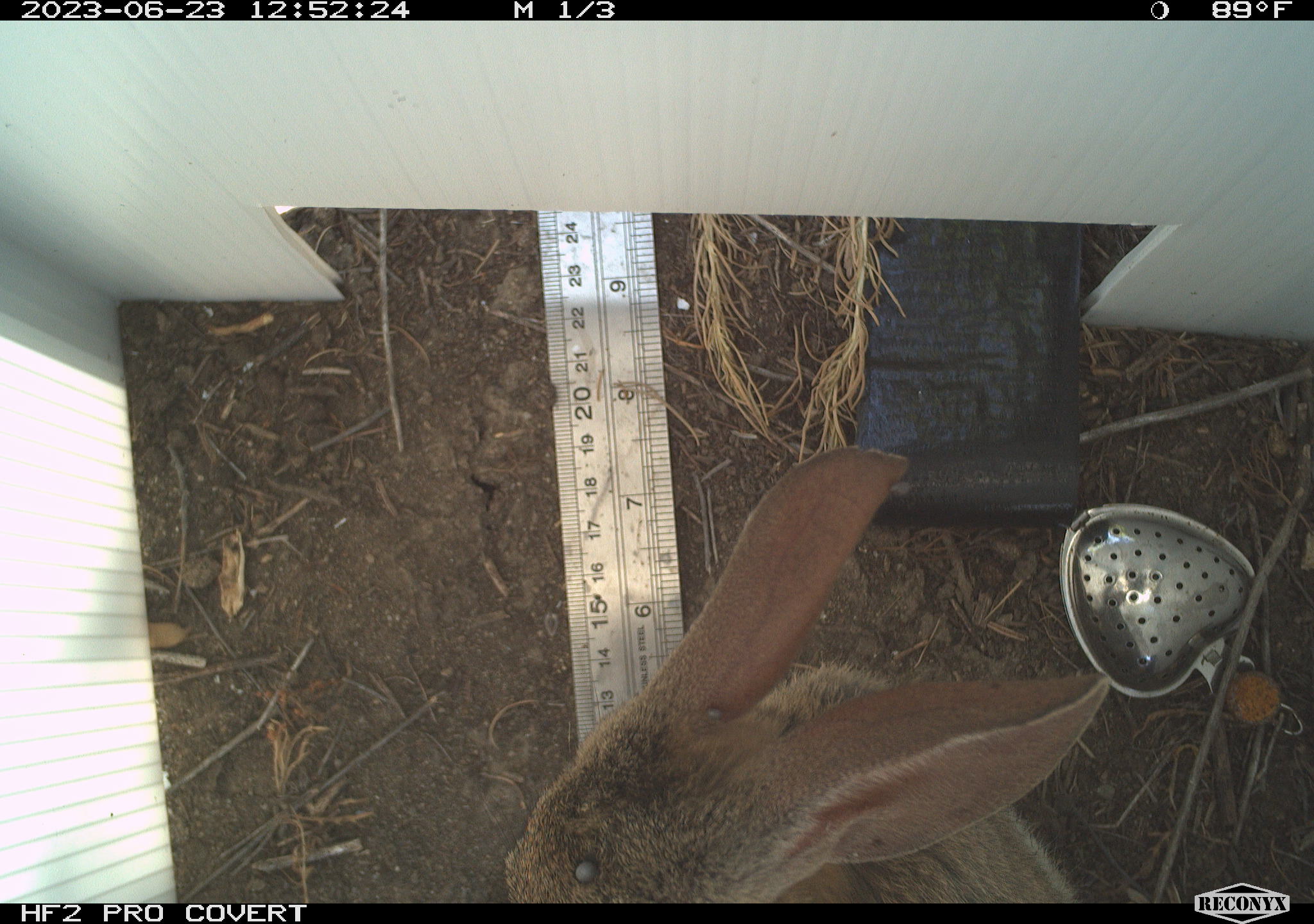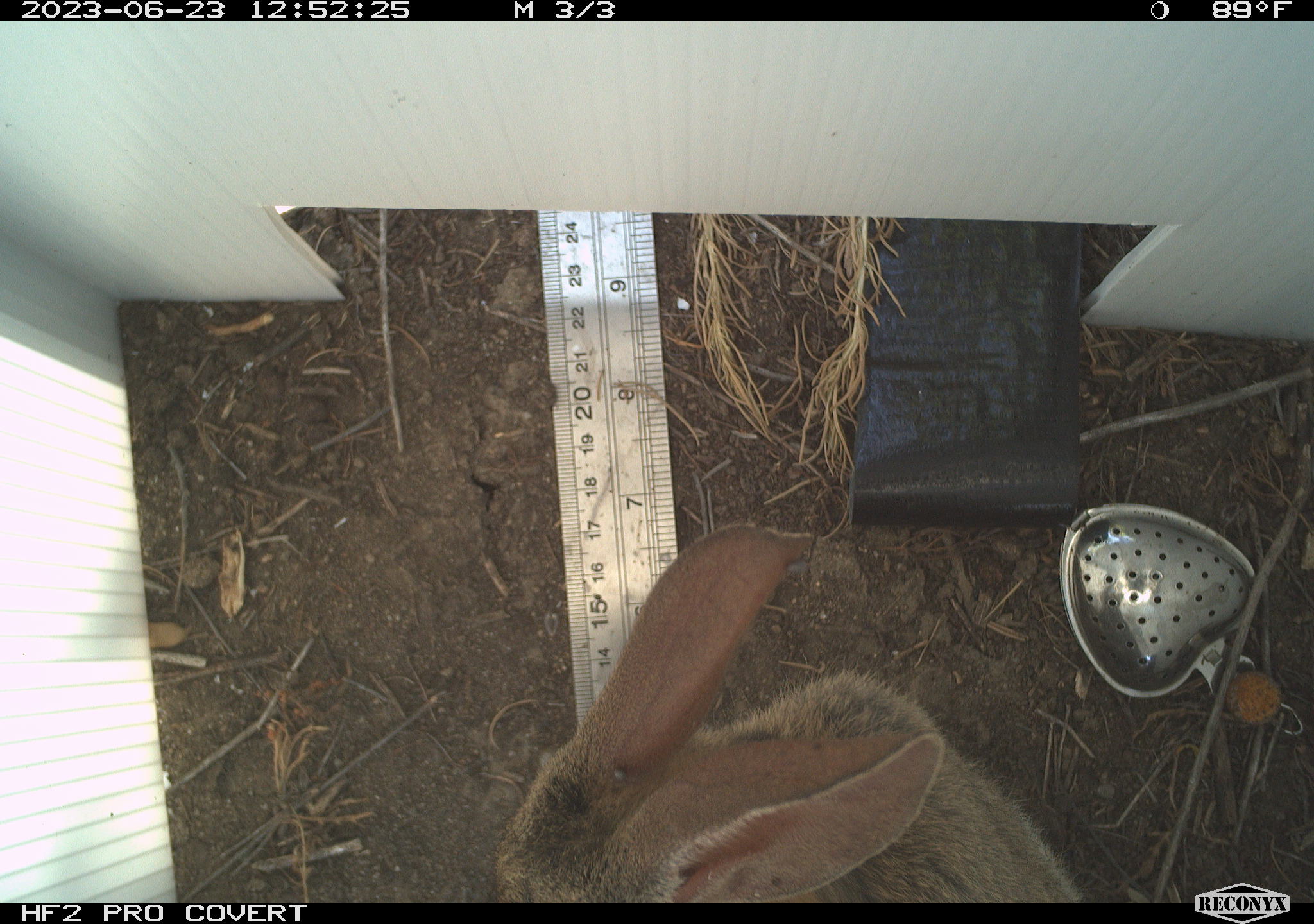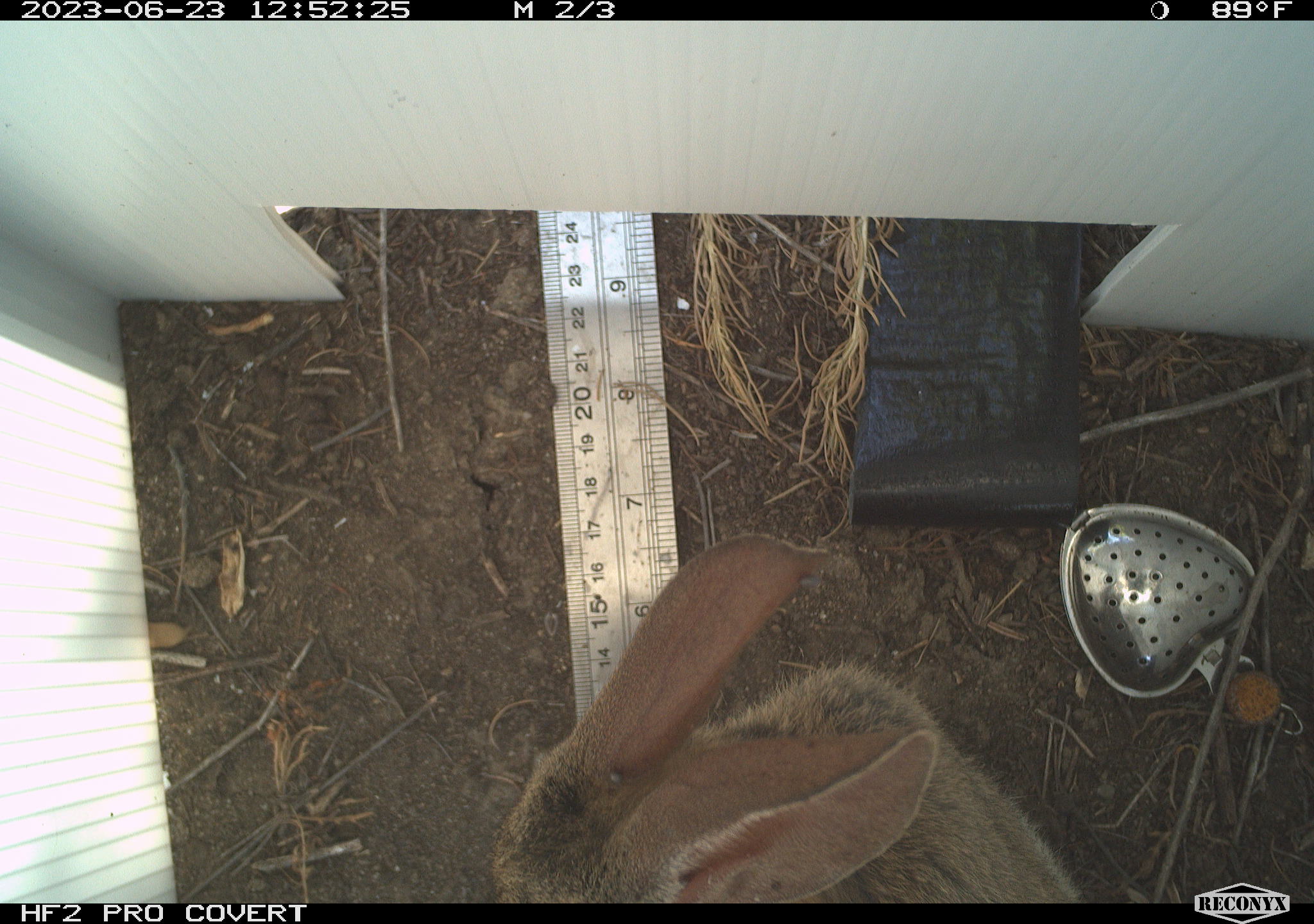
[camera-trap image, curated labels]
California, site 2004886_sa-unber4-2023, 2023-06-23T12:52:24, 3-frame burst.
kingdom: Animalia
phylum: Chordata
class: Mammalia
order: Lagomorpha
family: Leporidae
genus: Sylvilagus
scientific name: Sylvilagus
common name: cottontail rabbits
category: sylvilagus species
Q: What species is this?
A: Sylvilagus species (cottontail rabbits) (Sylvilagus).